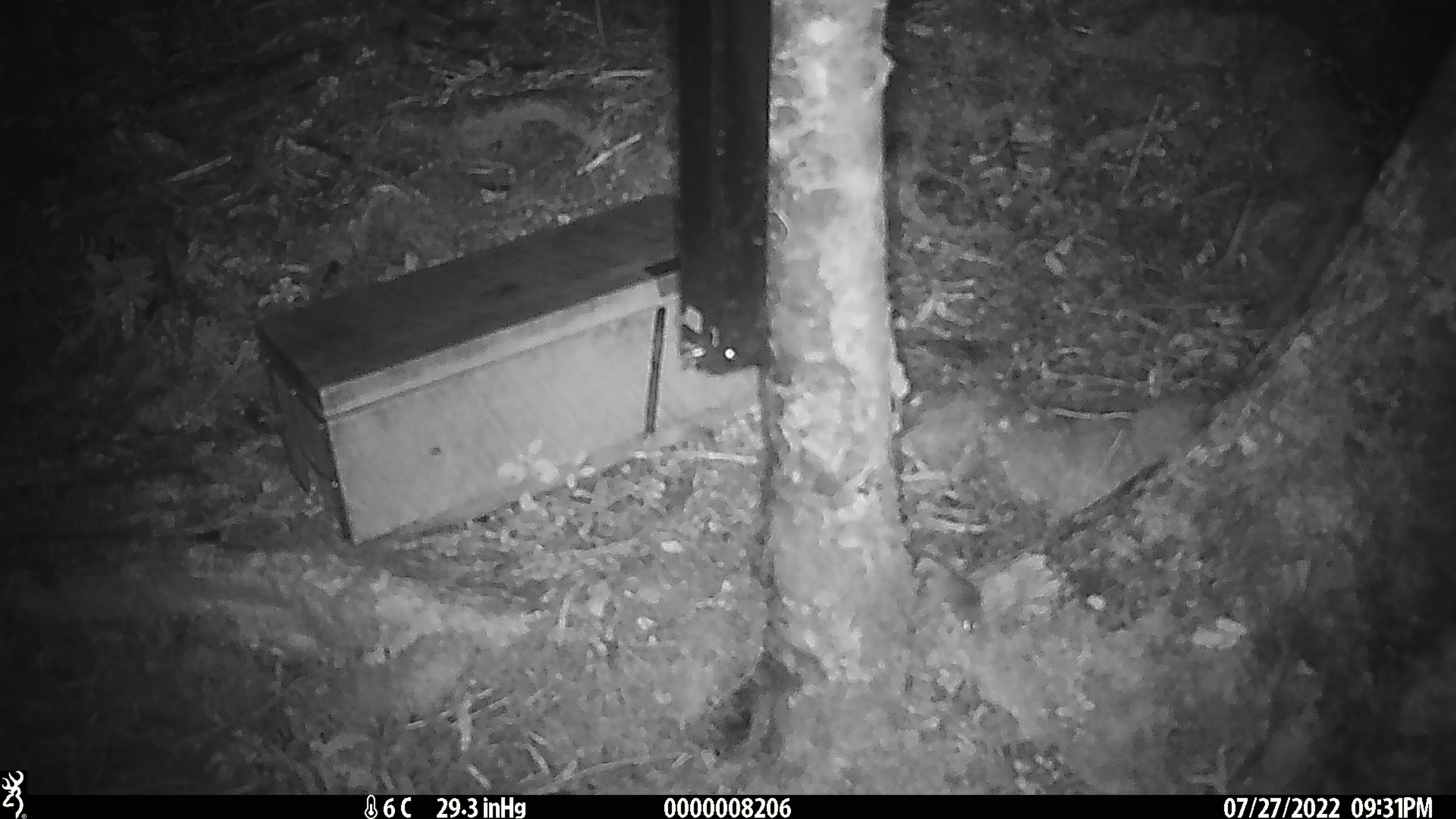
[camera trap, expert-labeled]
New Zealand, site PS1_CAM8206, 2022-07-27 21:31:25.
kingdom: Animalia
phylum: Chordata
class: Mammalia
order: Rodentia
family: Muridae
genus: Mus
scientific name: Mus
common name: mouse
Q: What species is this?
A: Mouse (Mus).